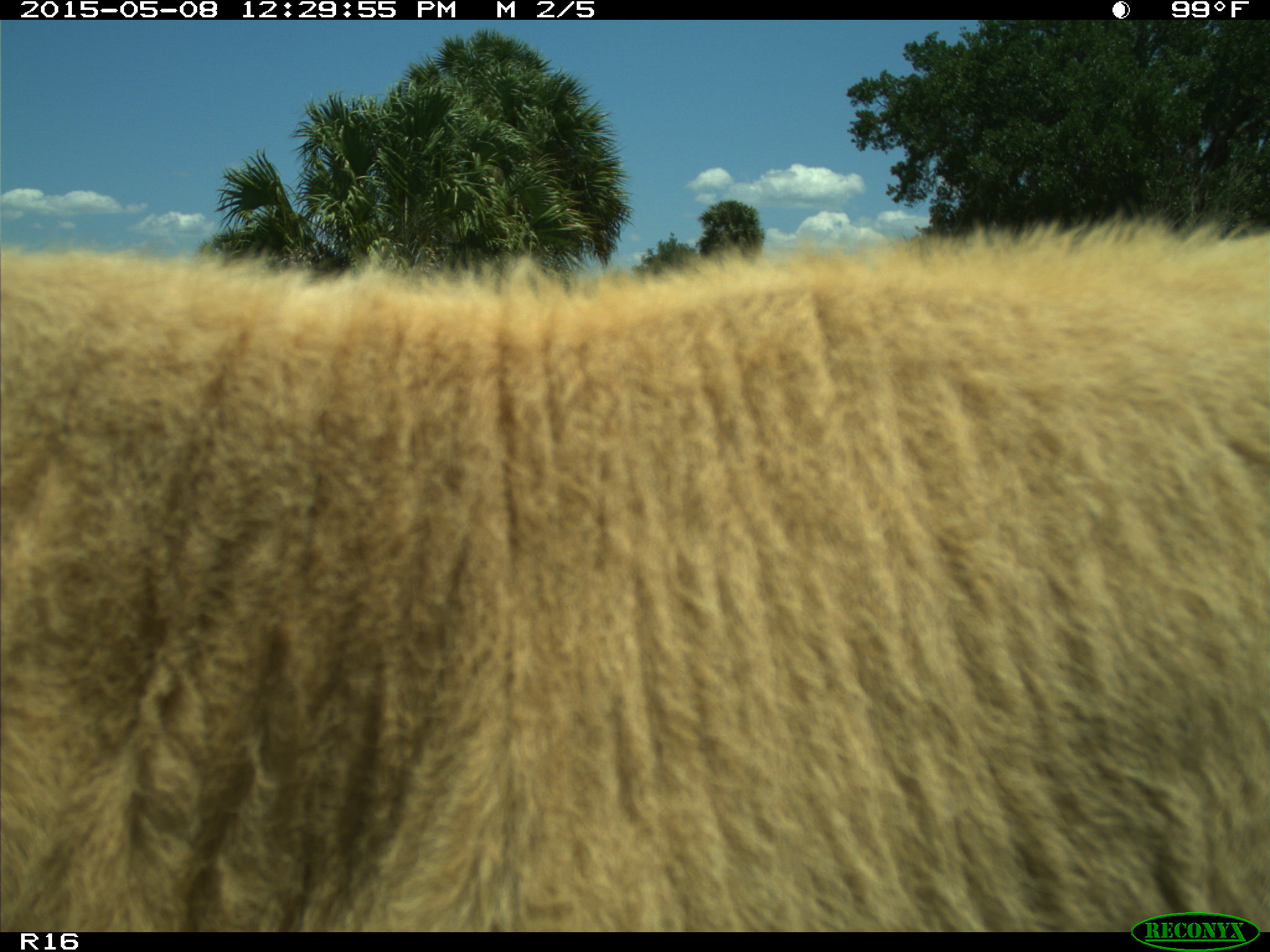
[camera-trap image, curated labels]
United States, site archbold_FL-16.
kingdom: Animalia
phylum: Chordata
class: Mammalia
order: Artiodactyla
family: Bovidae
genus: Bos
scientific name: Bos taurus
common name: domestic cow